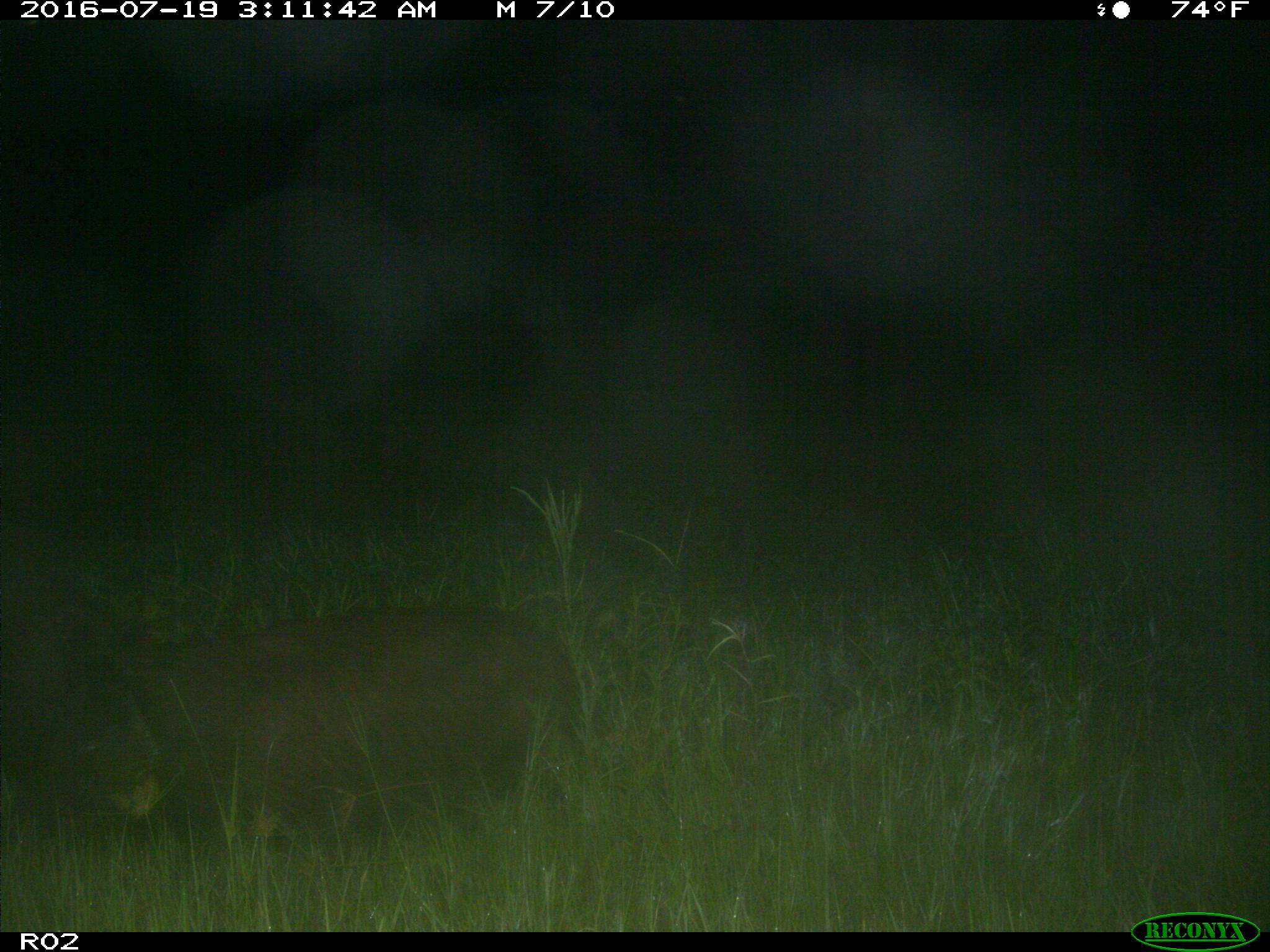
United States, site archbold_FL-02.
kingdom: Animalia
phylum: Chordata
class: Mammalia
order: Artiodactyla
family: Suidae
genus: Sus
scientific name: Sus scrofa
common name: wild boar